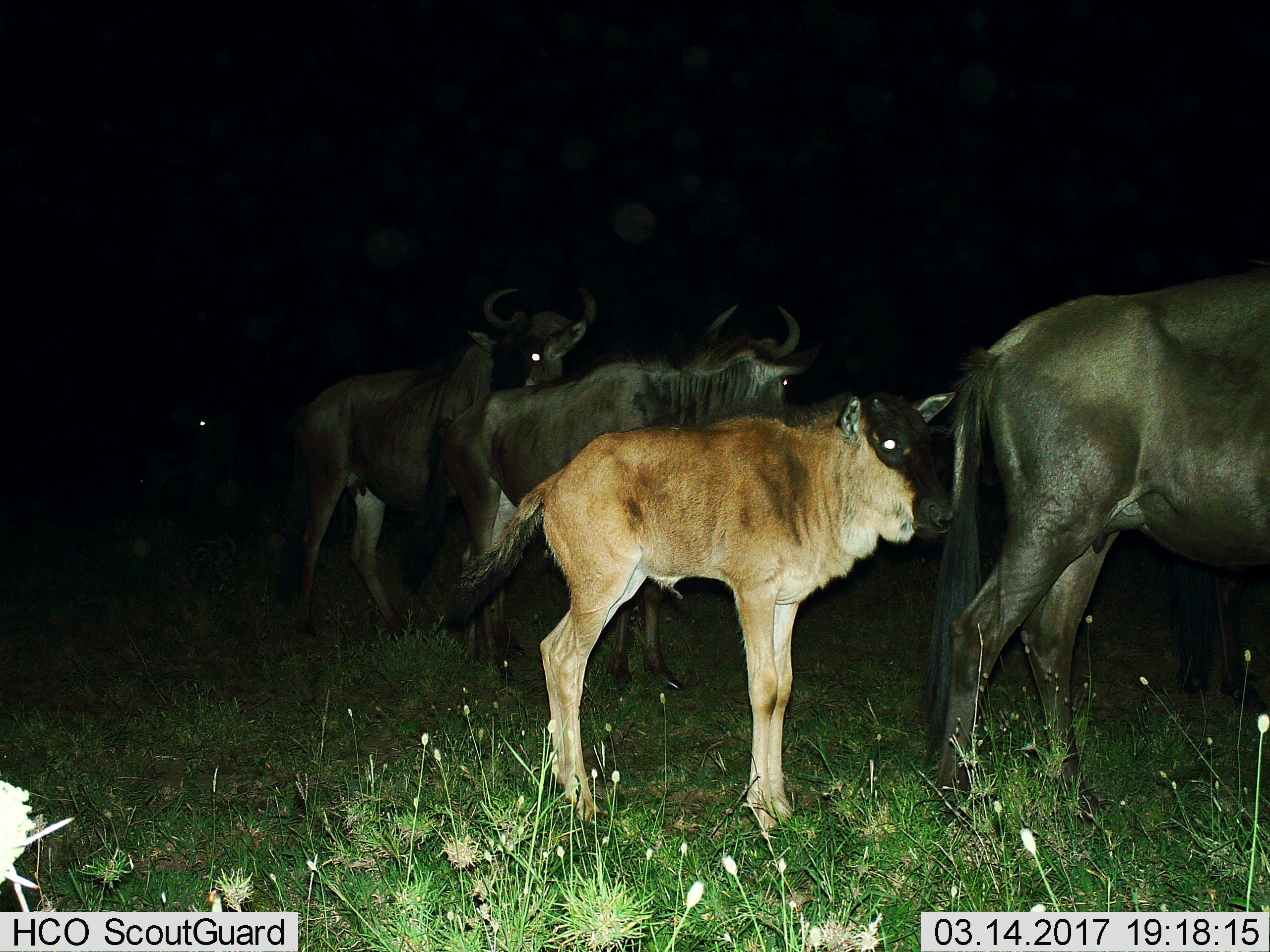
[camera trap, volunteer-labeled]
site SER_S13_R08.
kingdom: Animalia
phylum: Chordata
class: Mammalia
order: Artiodactyla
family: Bovidae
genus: Connochaetes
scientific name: Connochaetes taurinus taurinus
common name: blue wildebeest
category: wildebeestblue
Wildebeestblue (blue wildebeest) (Connochaetes taurinus taurinus), count 5. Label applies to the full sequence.